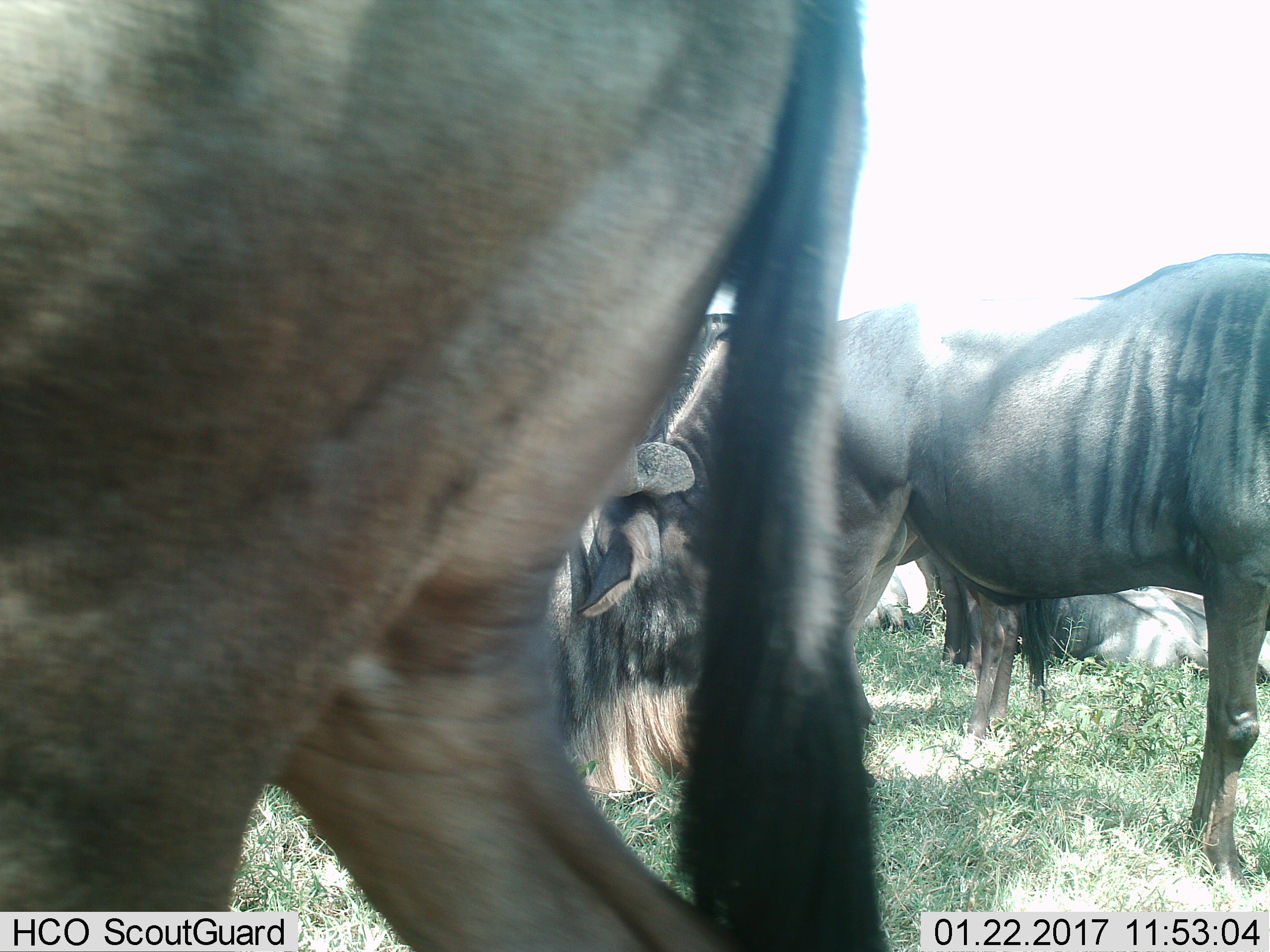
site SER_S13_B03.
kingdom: Animalia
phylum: Chordata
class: Mammalia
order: Artiodactyla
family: Bovidae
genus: Connochaetes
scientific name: Connochaetes taurinus taurinus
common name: blue wildebeest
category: wildebeestblue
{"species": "wildebeestblue (blue wildebeest) (Connochaetes taurinus taurinus)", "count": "4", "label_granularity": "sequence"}